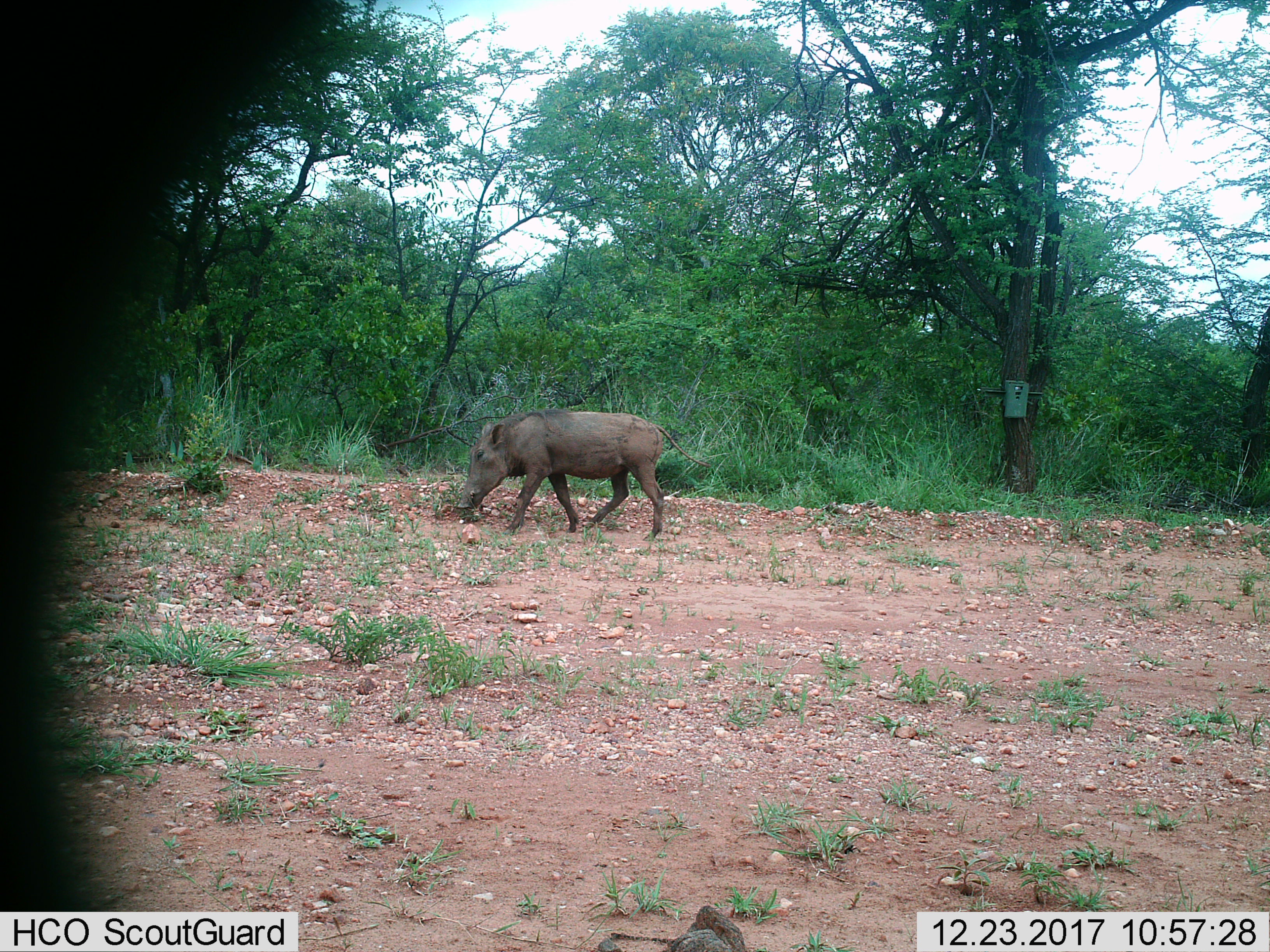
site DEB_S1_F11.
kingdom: Animalia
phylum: Chordata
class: Mammalia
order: Artiodactyla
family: Suidae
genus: Phacochoerus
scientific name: Phacochoerus africanus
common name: warthog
Warthog (Phacochoerus africanus), count 1. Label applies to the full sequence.